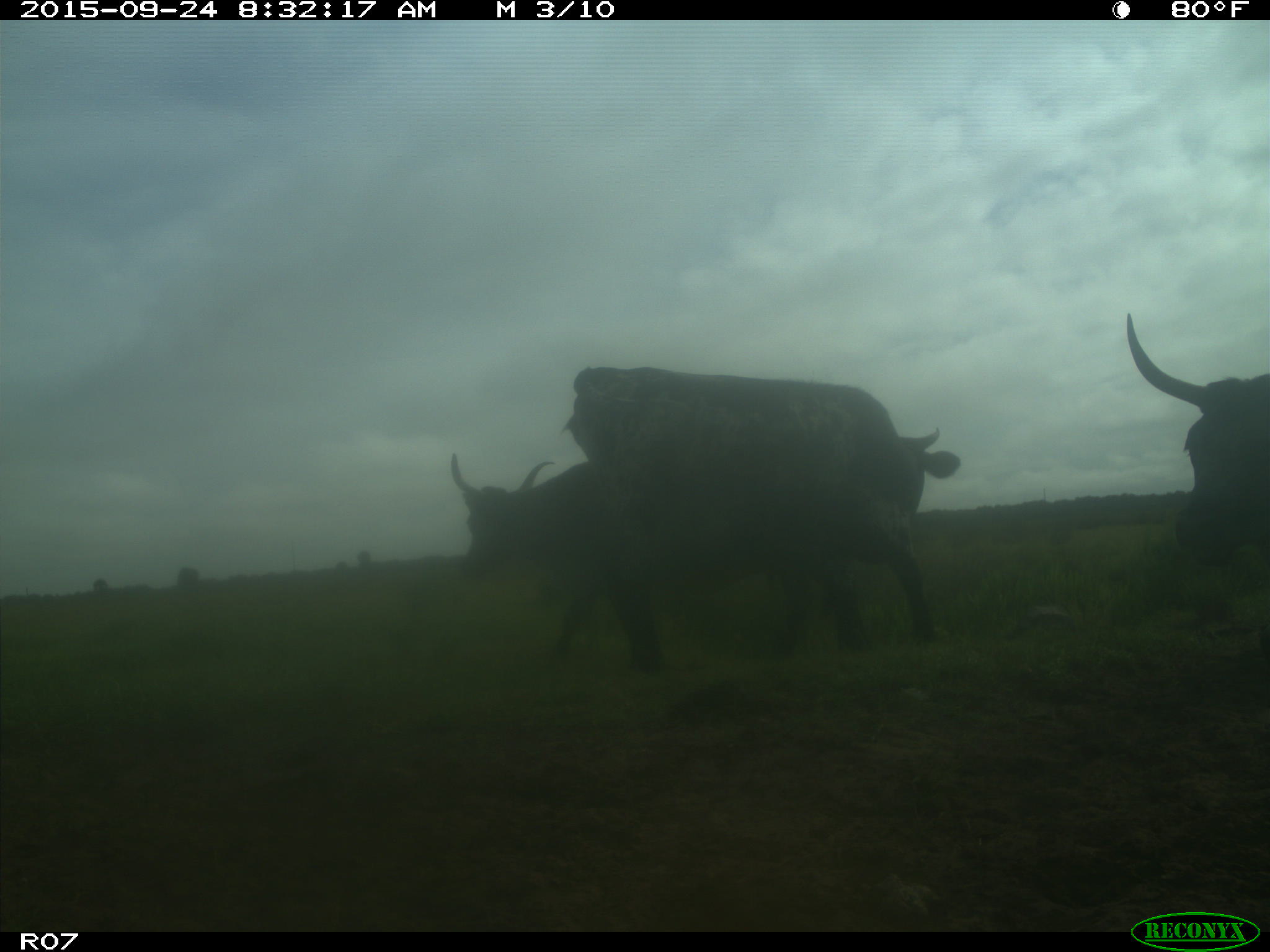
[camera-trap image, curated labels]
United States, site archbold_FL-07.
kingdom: Animalia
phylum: Chordata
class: Mammalia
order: Artiodactyla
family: Bovidae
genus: Bos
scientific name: Bos taurus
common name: domestic cow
Bos taurus (domestic cow).